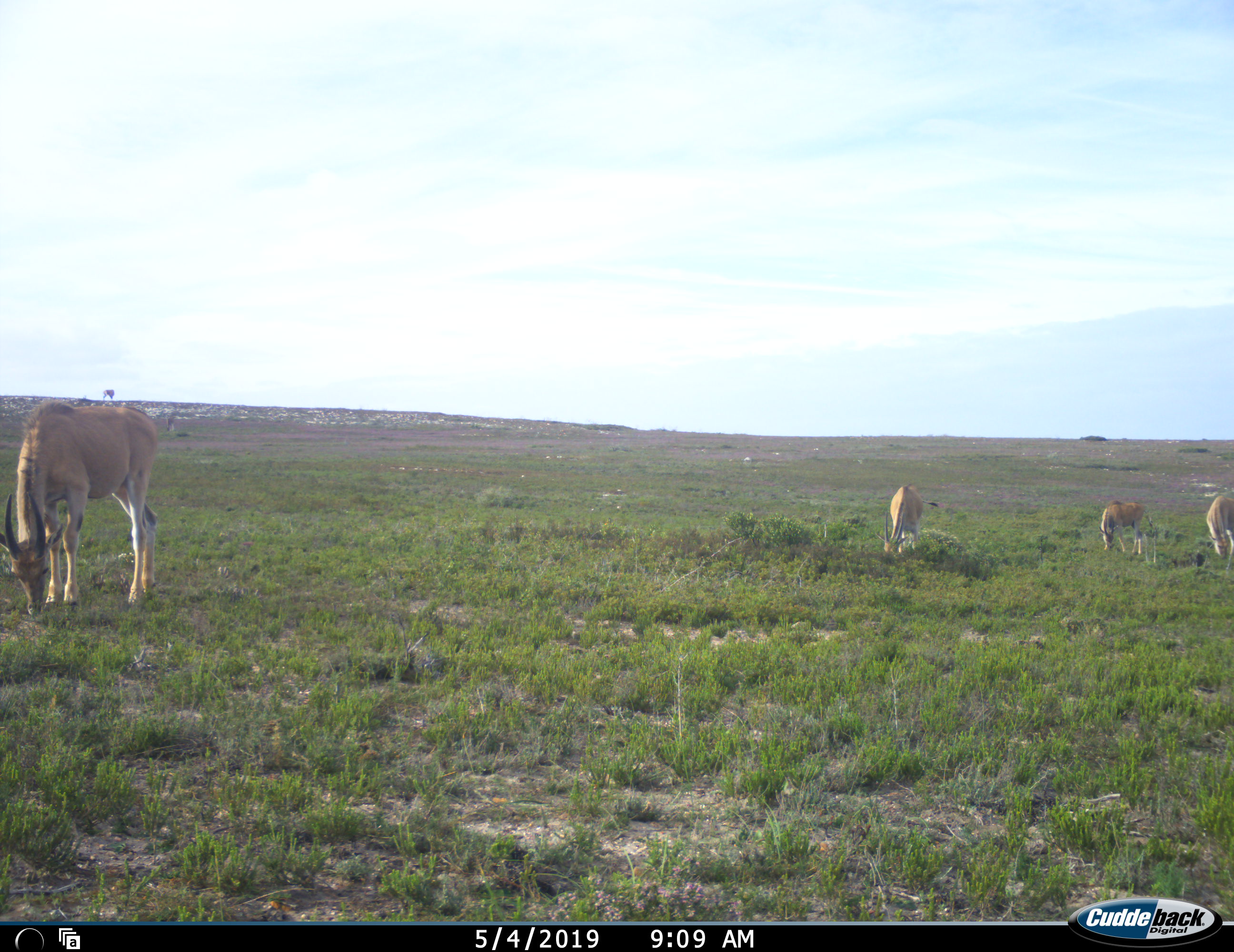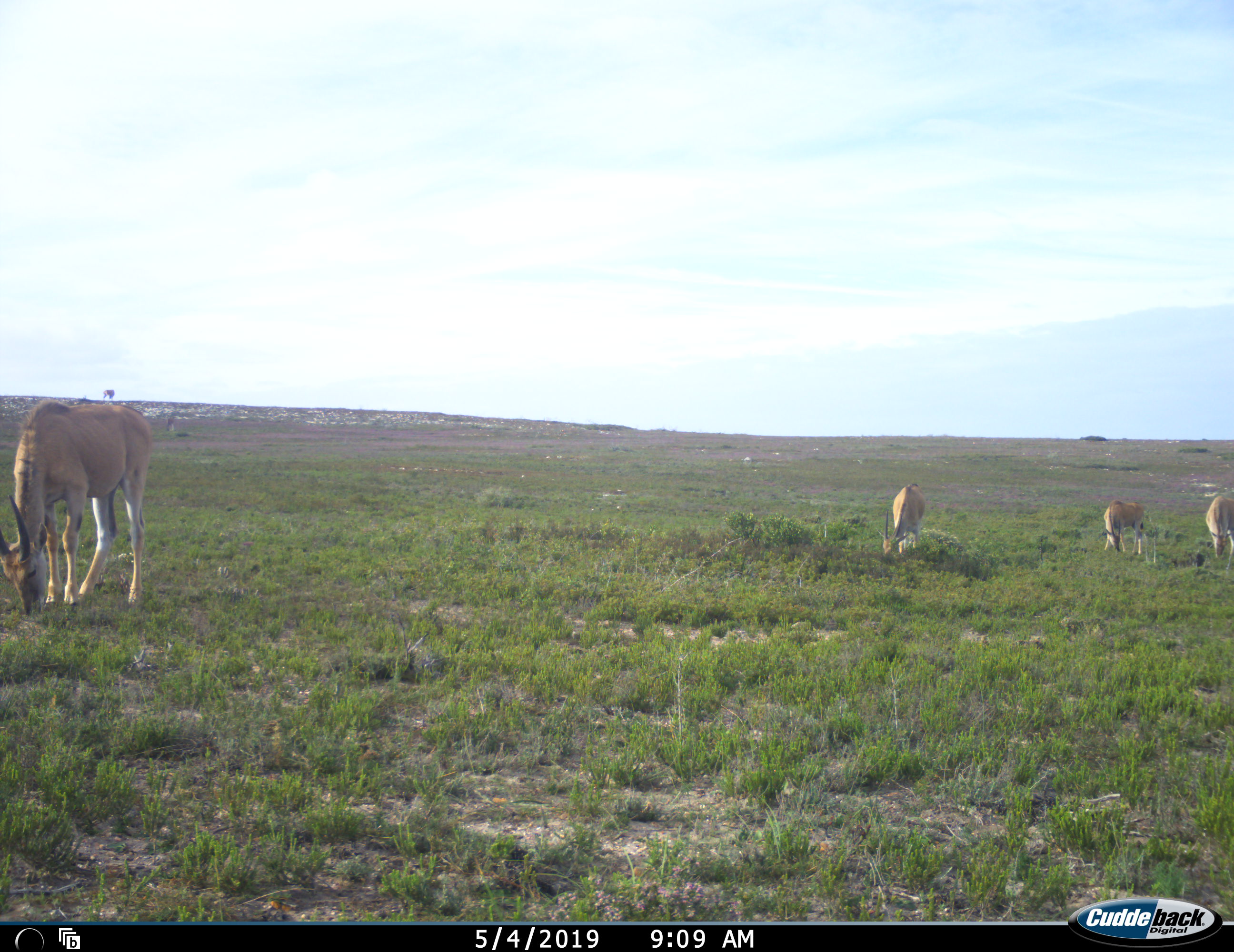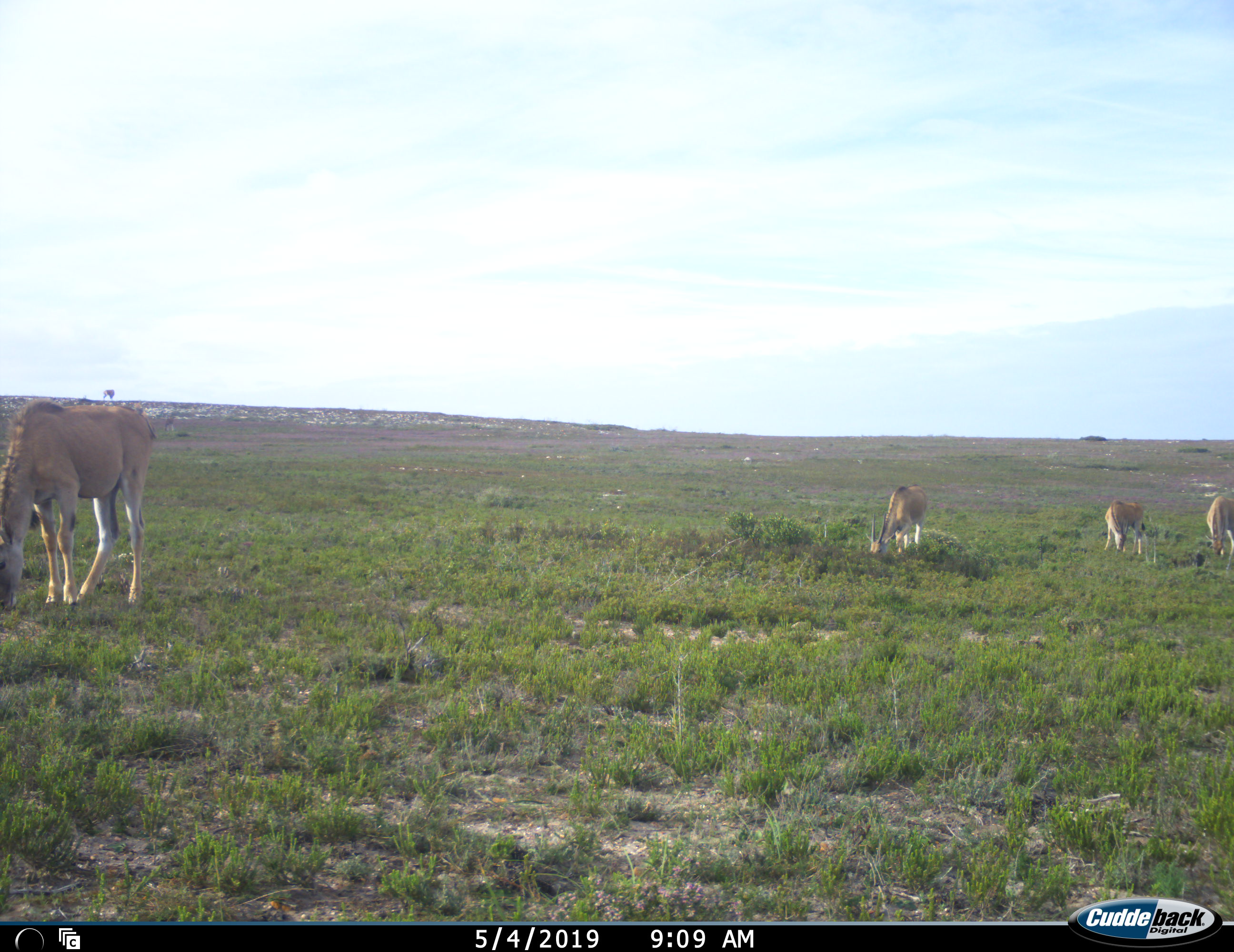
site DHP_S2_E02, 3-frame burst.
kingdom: Animalia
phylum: Chordata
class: Mammalia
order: Artiodactyla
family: Bovidae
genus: Tragelaphus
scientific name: Tragelaphus oryx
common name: eland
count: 4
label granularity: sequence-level